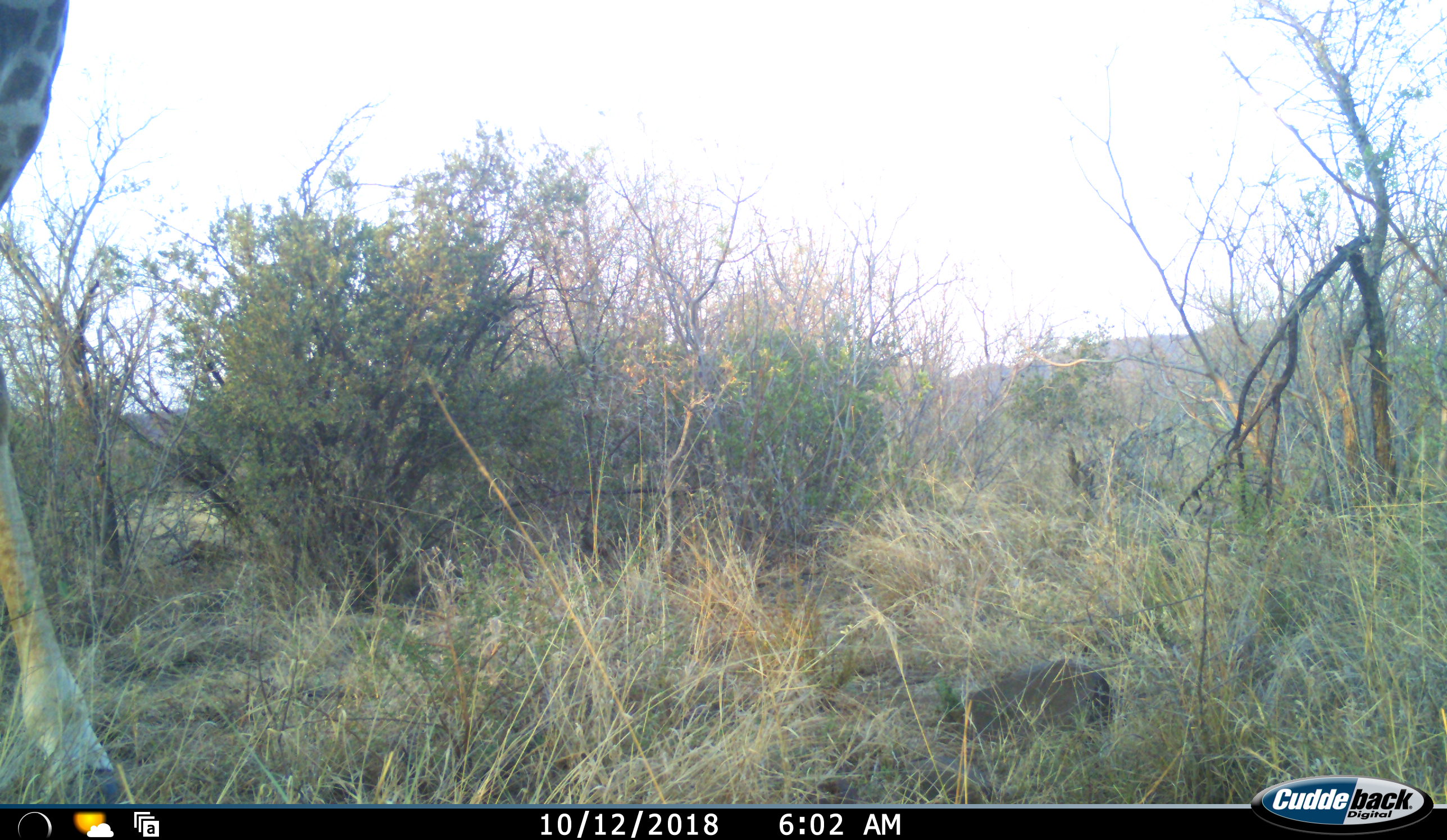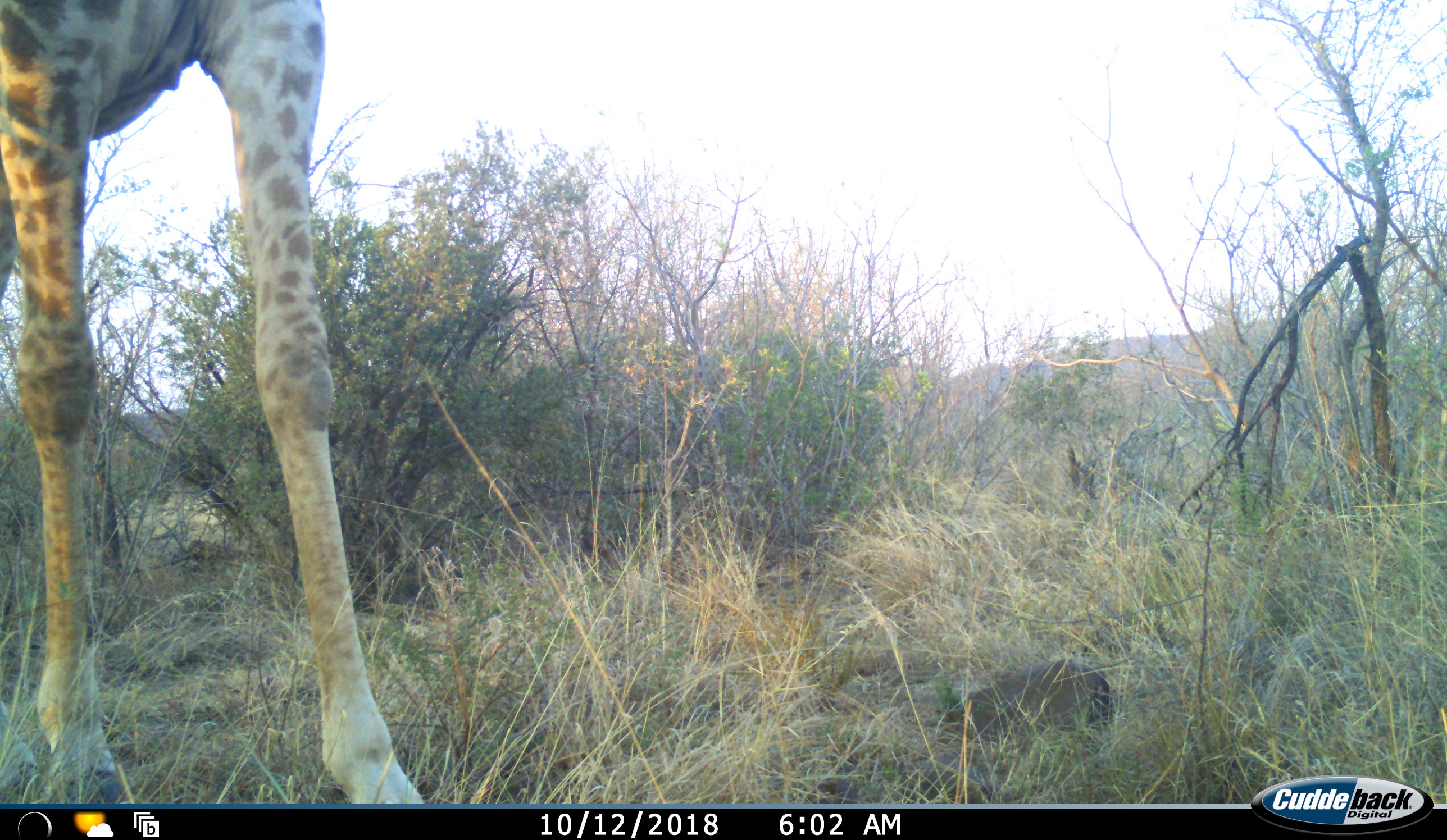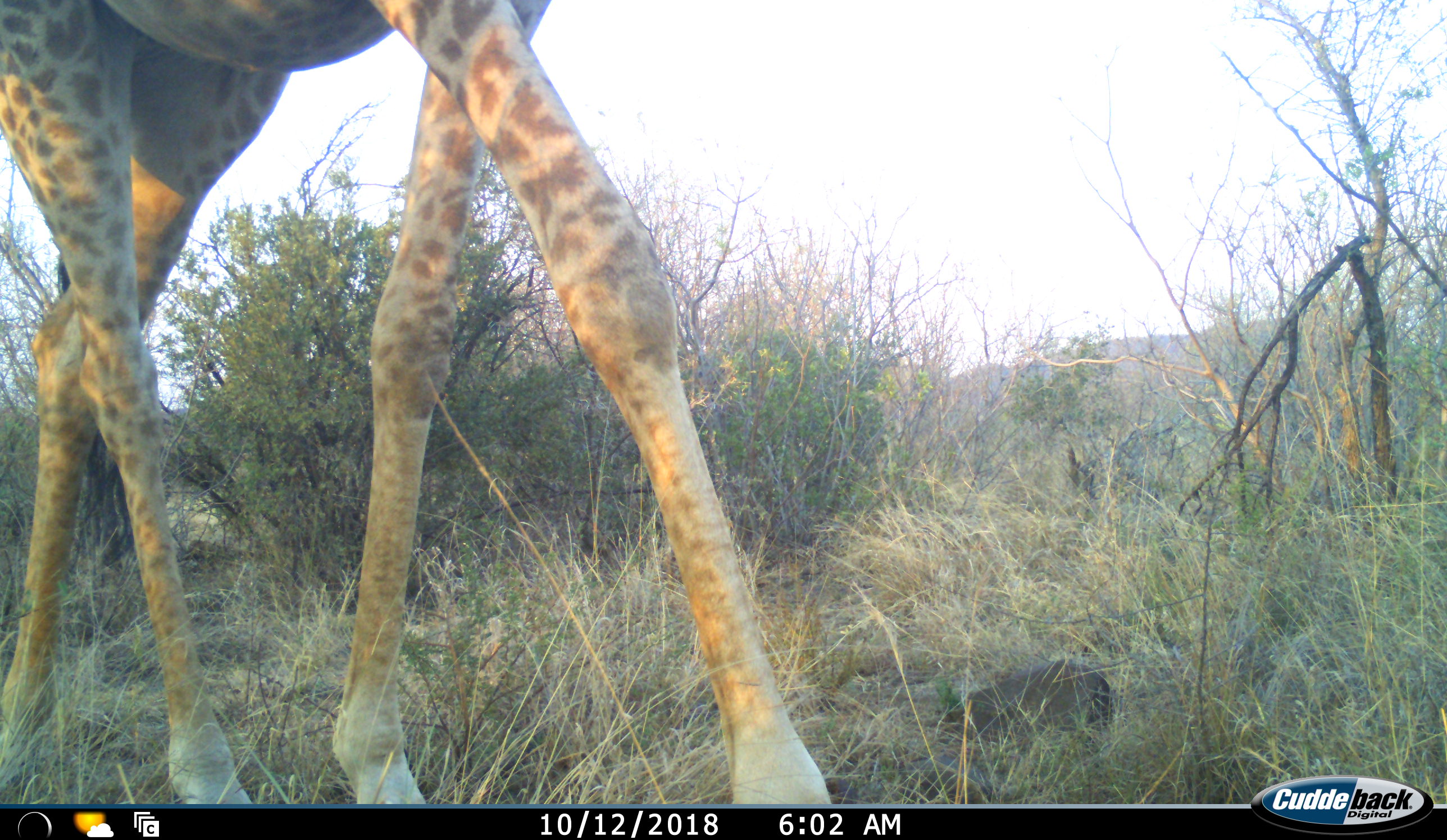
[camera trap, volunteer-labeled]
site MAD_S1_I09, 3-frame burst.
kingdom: Animalia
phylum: Chordata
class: Mammalia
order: Artiodactyla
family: Giraffidae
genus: Giraffa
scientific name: Giraffa camelopardalis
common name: giraffe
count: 1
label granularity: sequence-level